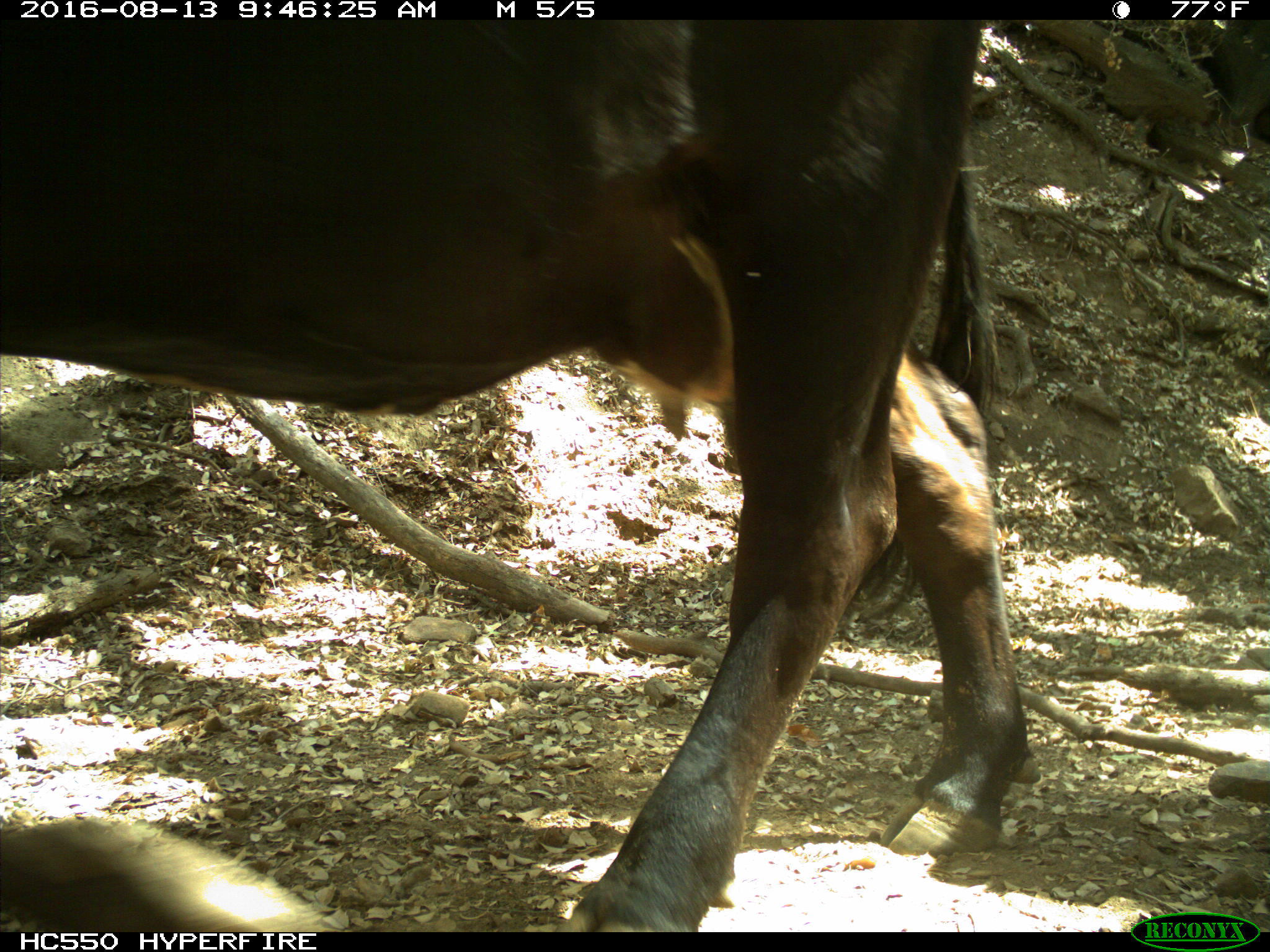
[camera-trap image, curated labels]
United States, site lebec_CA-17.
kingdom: Animalia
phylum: Chordata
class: Mammalia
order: Artiodactyla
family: Bovidae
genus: Bos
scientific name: Bos taurus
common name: domestic cow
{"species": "Bos taurus (domestic cow)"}